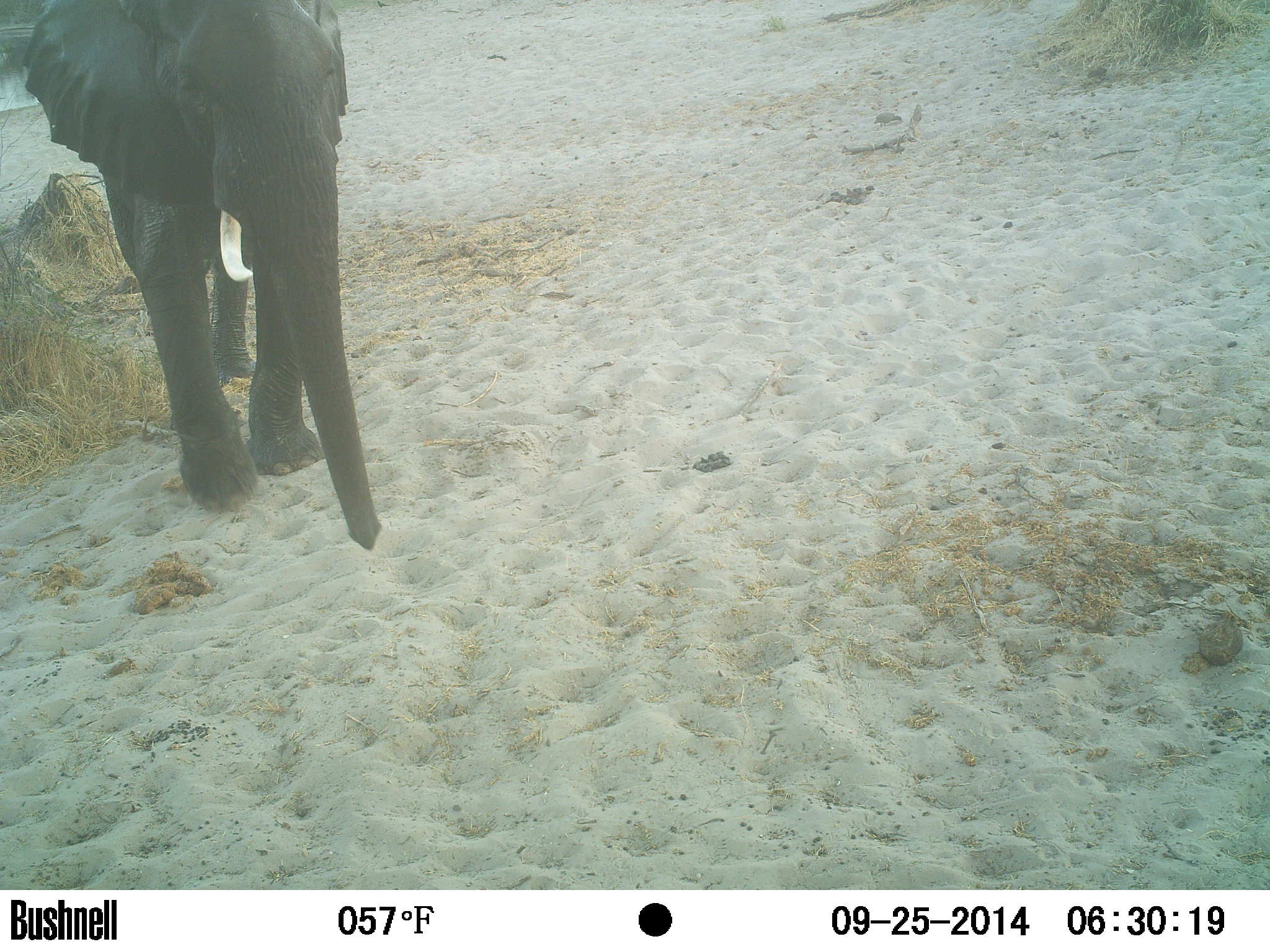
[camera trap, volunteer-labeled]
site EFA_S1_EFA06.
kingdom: Animalia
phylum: Chordata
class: Mammalia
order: Proboscidea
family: Elephantidae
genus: Loxodonta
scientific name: Loxodonta africana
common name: african bush elephant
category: elephant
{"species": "elephant (african bush elephant) (Loxodonta africana)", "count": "1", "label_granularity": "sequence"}